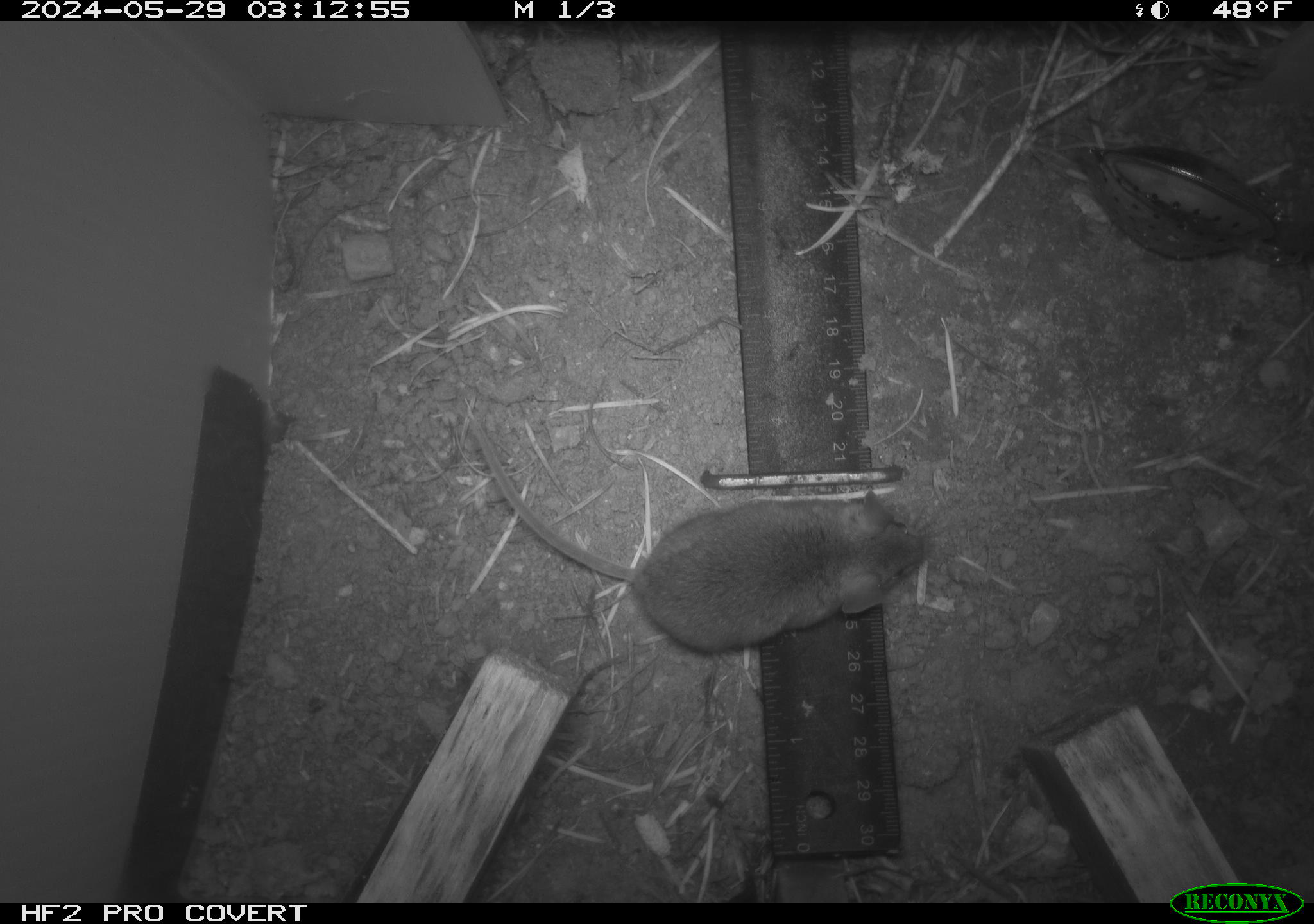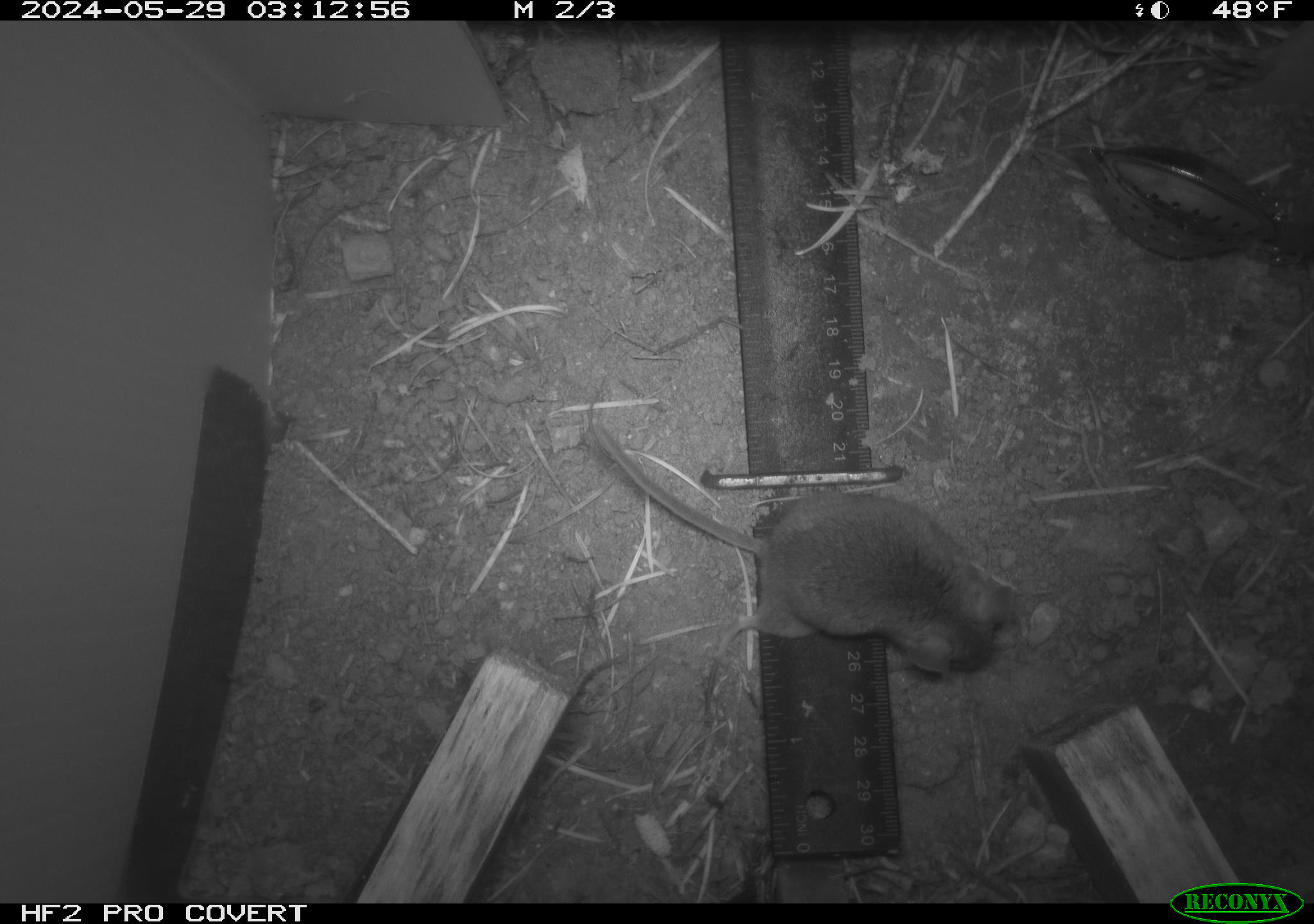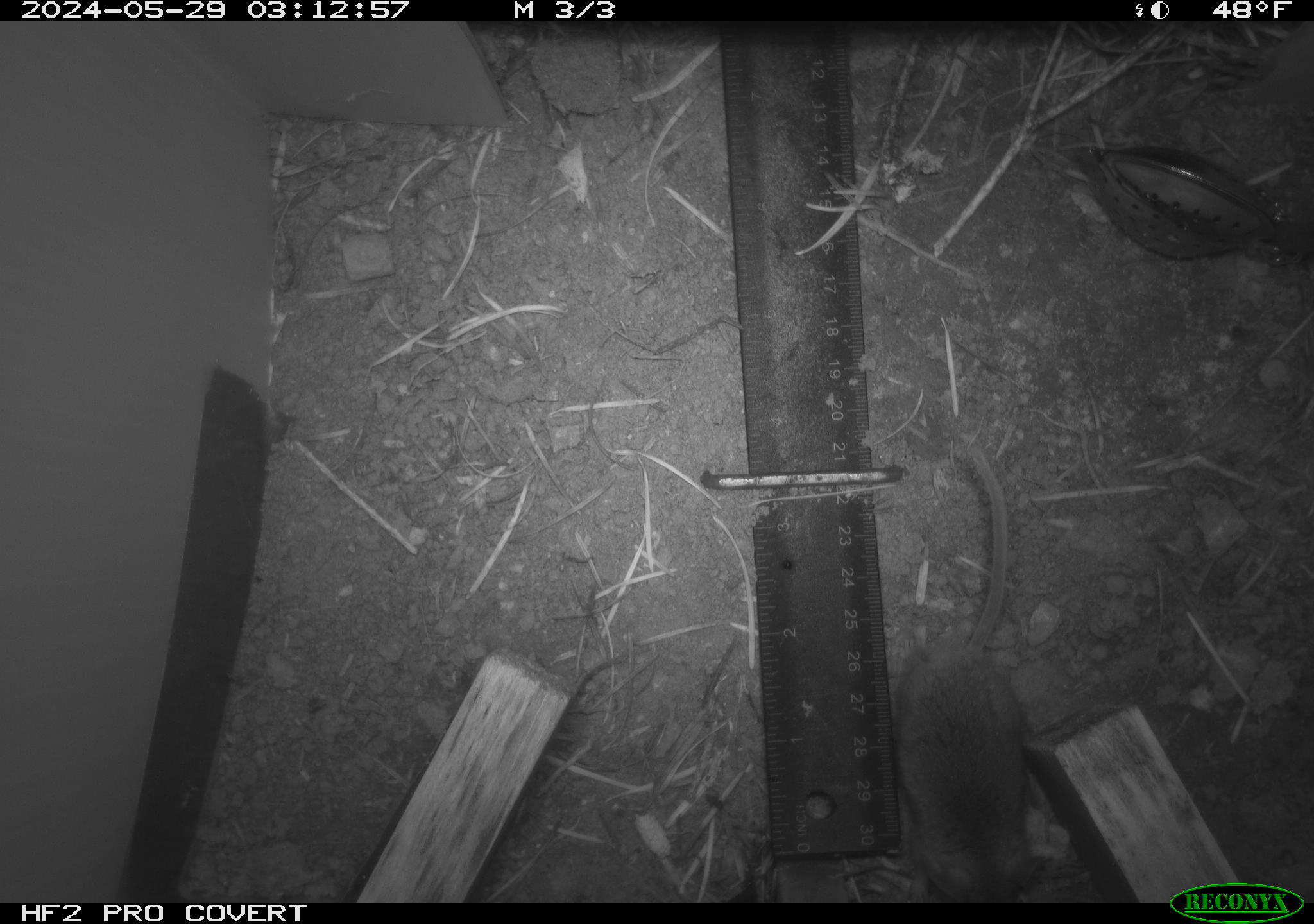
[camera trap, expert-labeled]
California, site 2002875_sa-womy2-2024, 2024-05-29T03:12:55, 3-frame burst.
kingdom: Animalia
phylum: Chordata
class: Mammalia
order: Rodentia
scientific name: Rodentia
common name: mouse species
Mouse species (Rodentia).